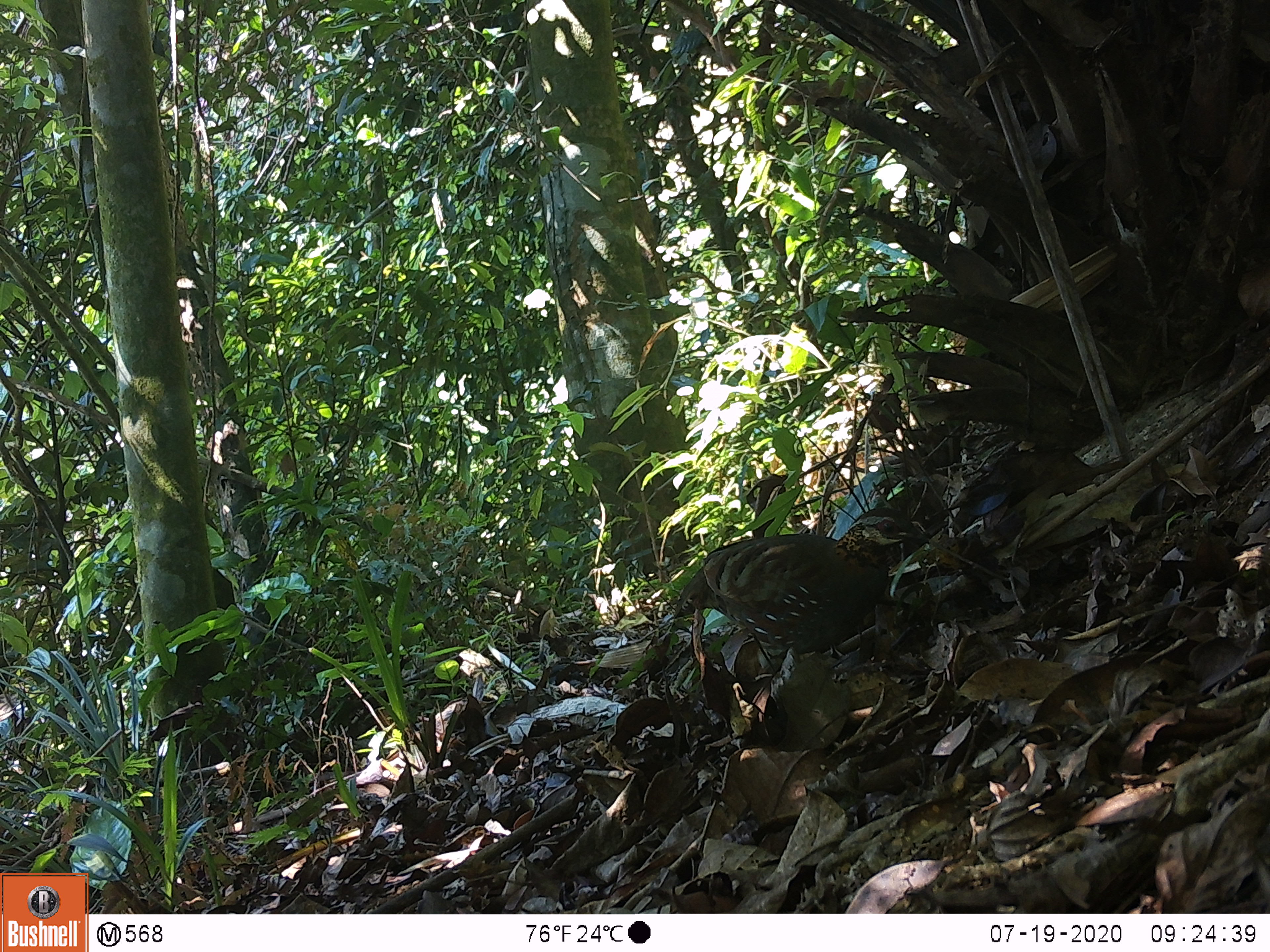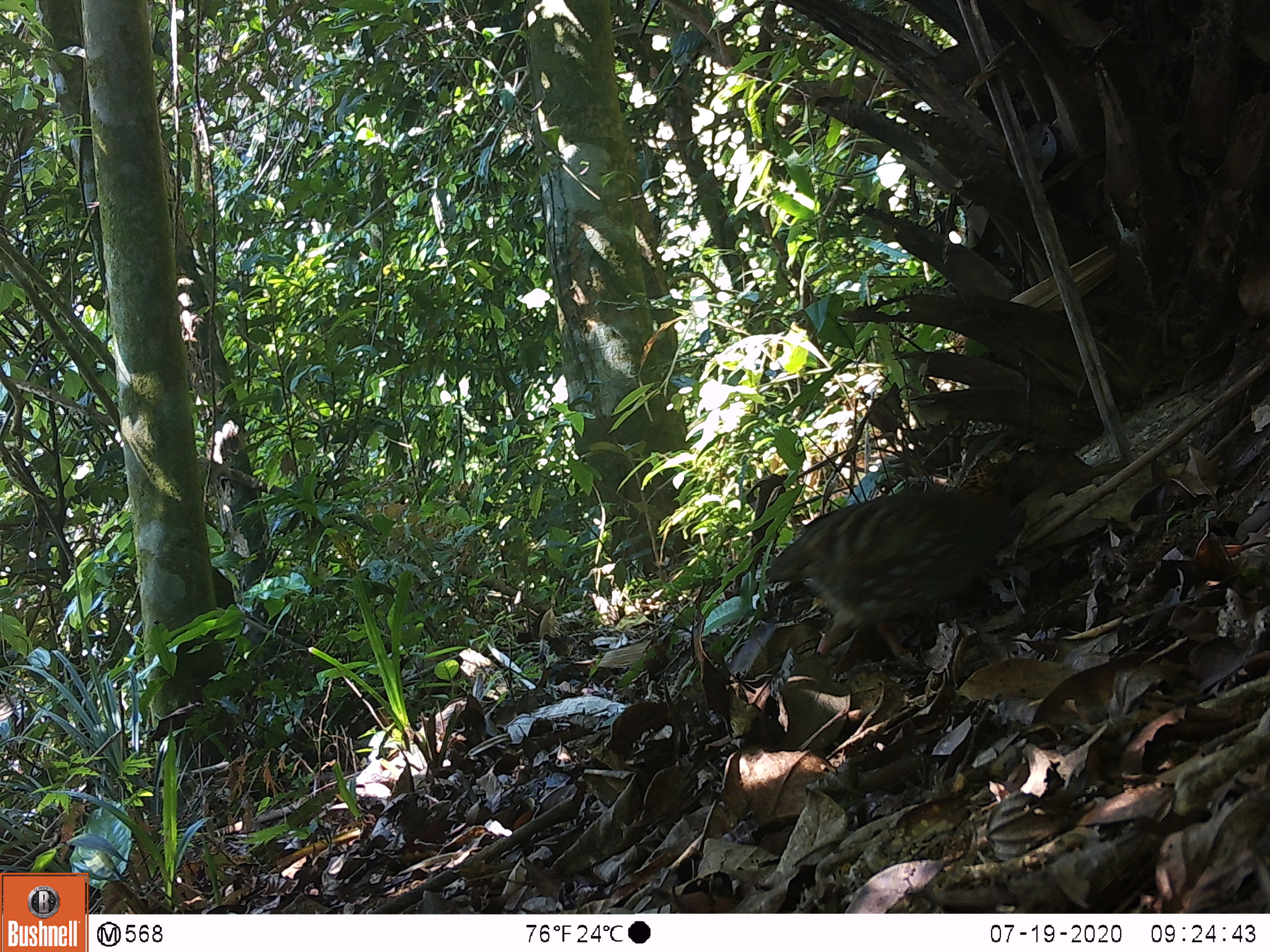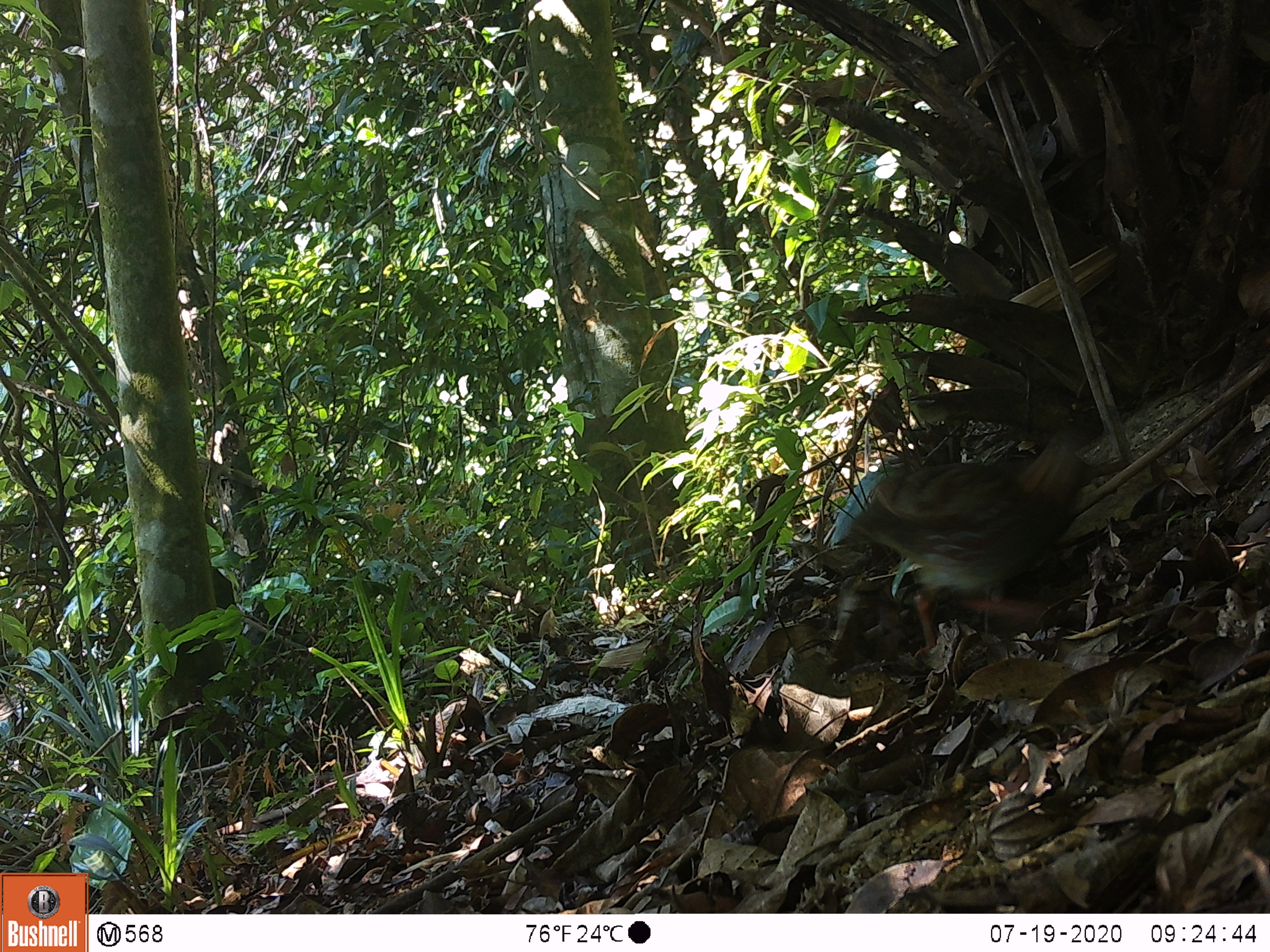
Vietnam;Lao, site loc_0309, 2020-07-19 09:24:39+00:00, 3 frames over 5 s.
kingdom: Animalia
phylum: Chordata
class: Aves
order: Galliformes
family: Phasianidae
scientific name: Phasianidae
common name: partridge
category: unidentified partridge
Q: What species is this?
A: Unidentified partridge (partridge) (Phasianidae).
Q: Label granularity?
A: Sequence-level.